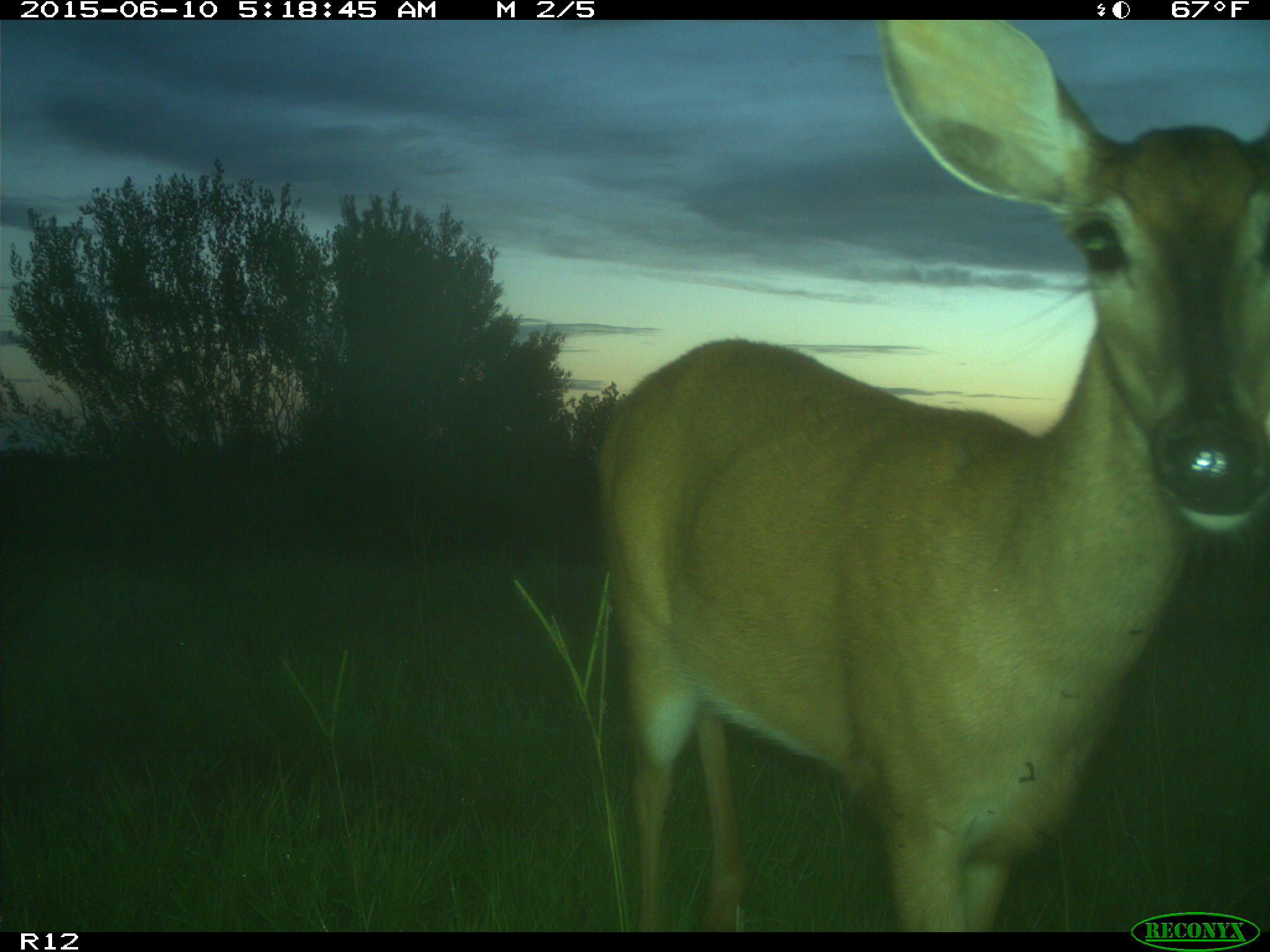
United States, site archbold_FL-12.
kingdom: Animalia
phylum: Chordata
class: Mammalia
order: Artiodactyla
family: Cervidae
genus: Odocoileus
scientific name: Odocoileus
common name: deer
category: unidentified deer